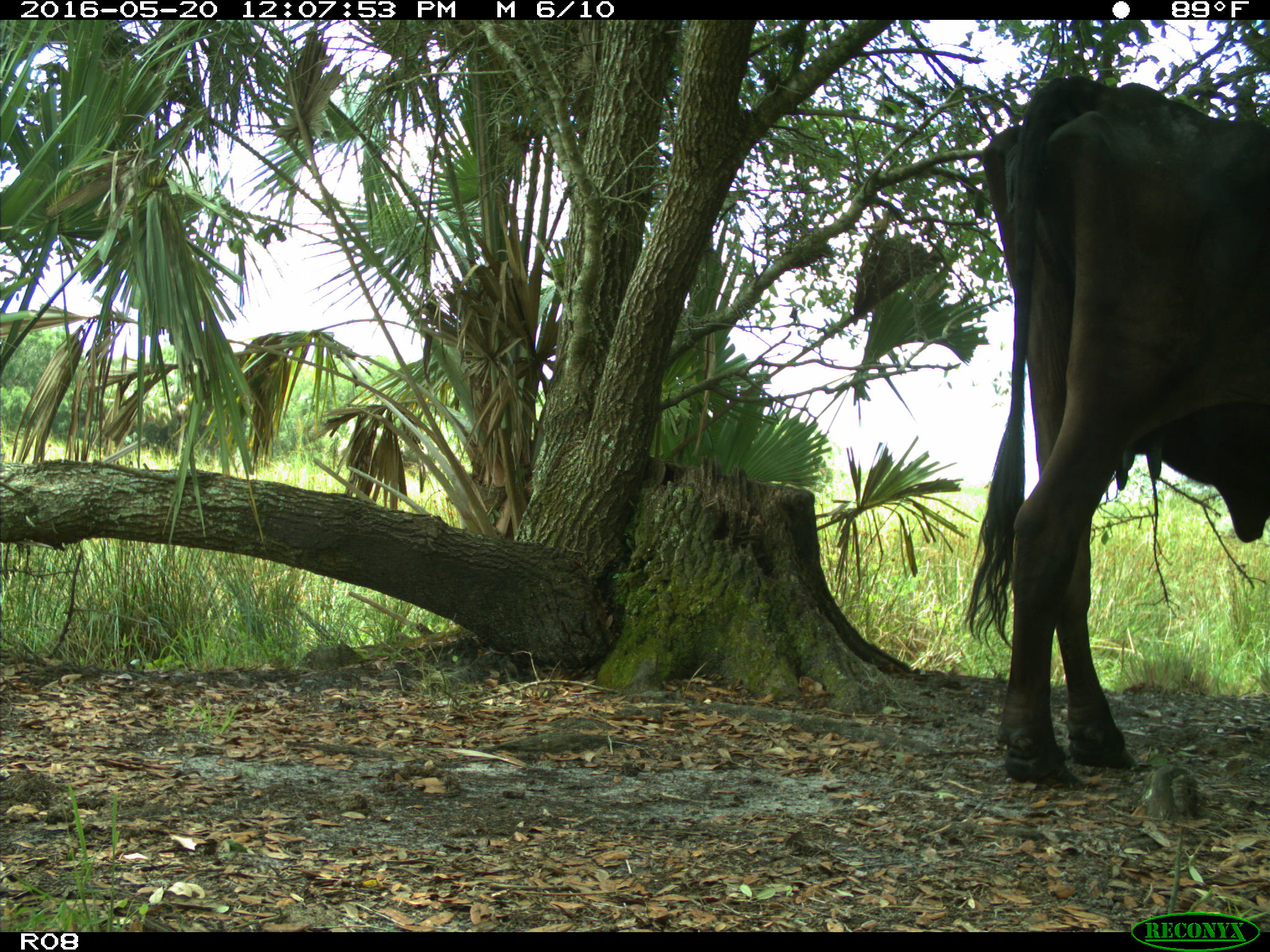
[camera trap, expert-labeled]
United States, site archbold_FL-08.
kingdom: Animalia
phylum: Chordata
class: Mammalia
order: Artiodactyla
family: Bovidae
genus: Bos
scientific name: Bos taurus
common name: domestic cow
Bos taurus (domestic cow).